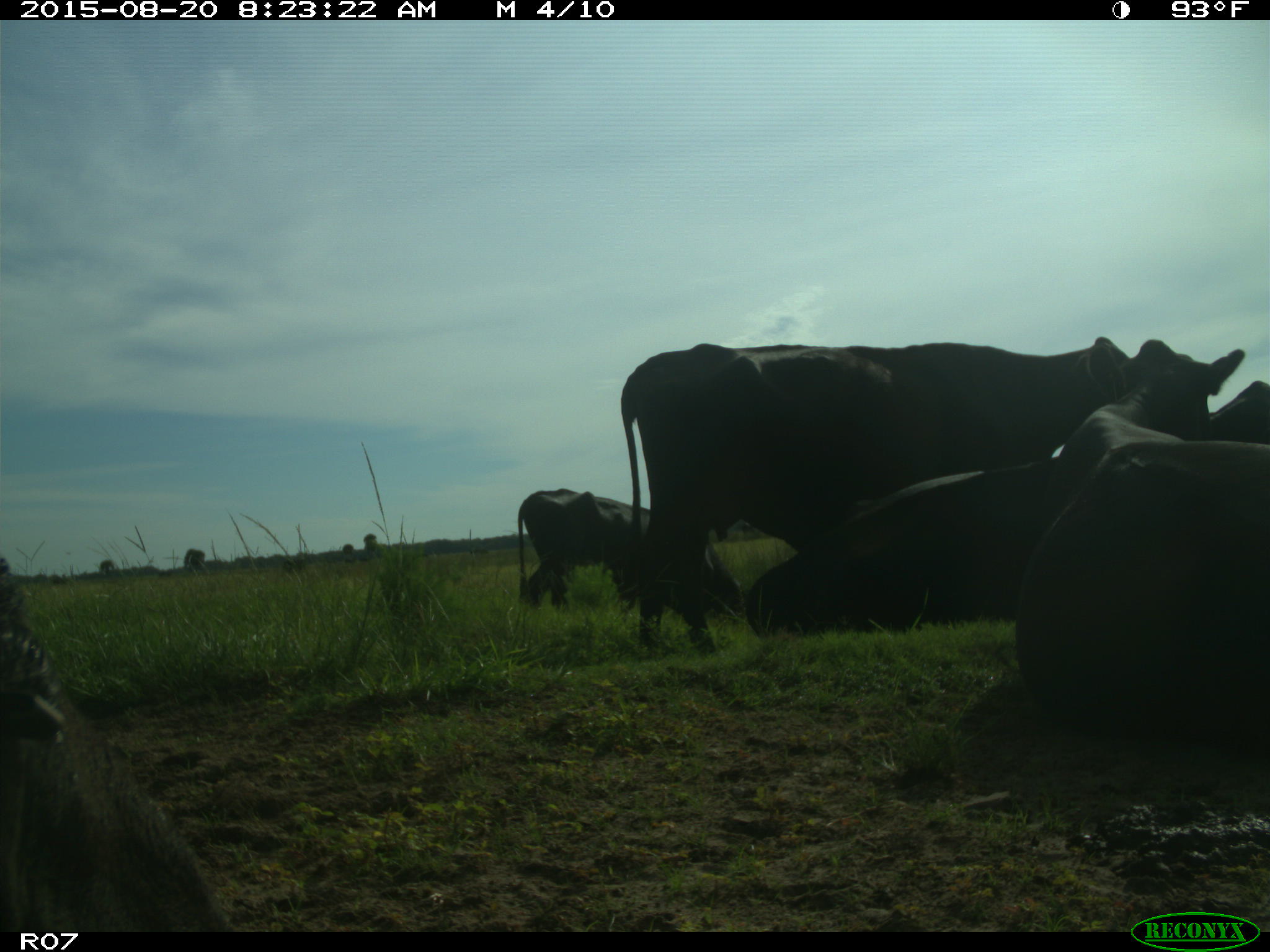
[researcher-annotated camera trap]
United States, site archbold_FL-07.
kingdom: Animalia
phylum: Chordata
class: Mammalia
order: Artiodactyla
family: Bovidae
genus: Bos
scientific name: Bos taurus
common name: domestic cow